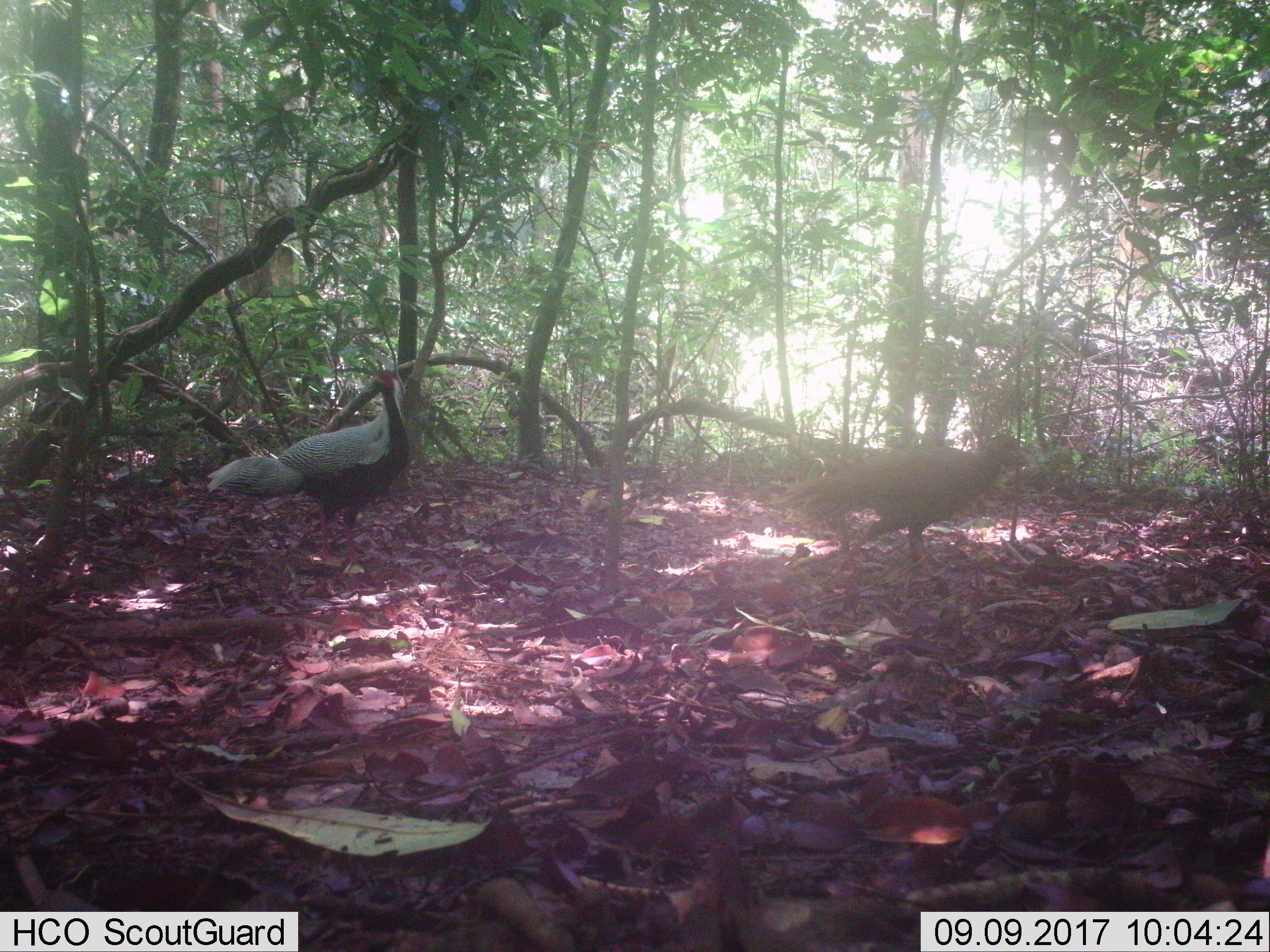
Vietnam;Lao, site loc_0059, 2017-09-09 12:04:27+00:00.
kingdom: Animalia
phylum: Chordata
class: Aves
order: Galliformes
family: Phasianidae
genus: Lophura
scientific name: Lophura nycthemera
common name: silver pheasant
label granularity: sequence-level